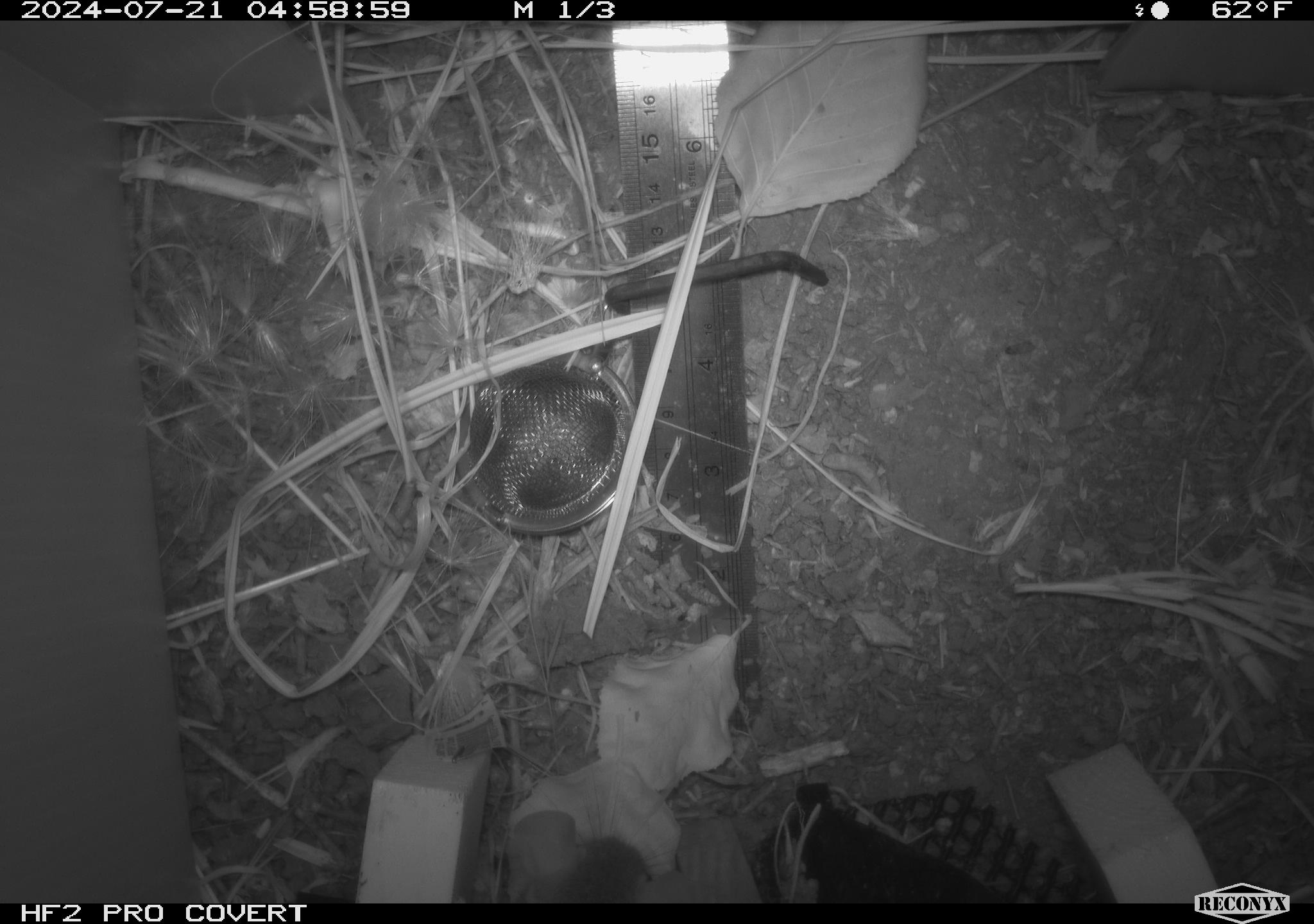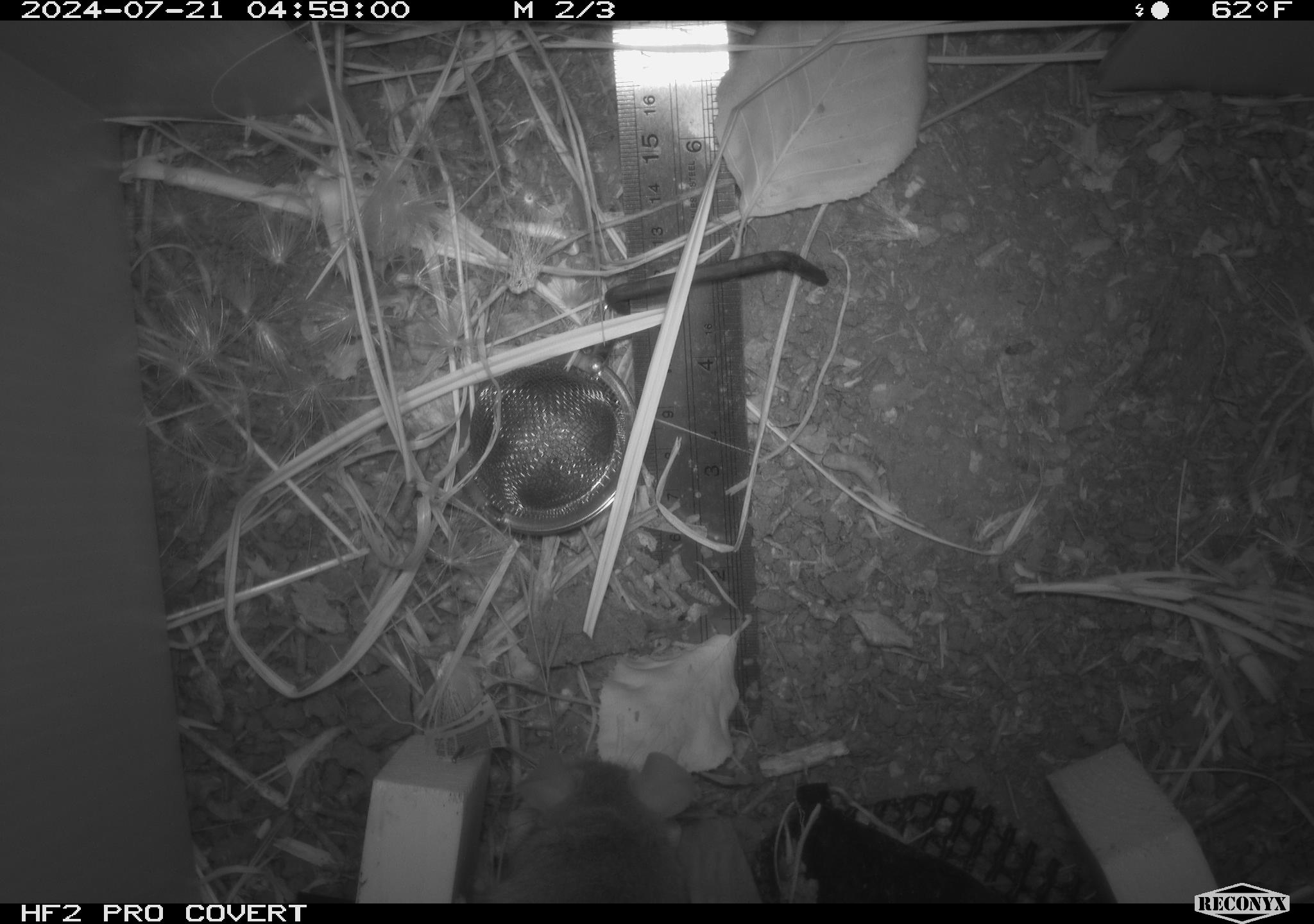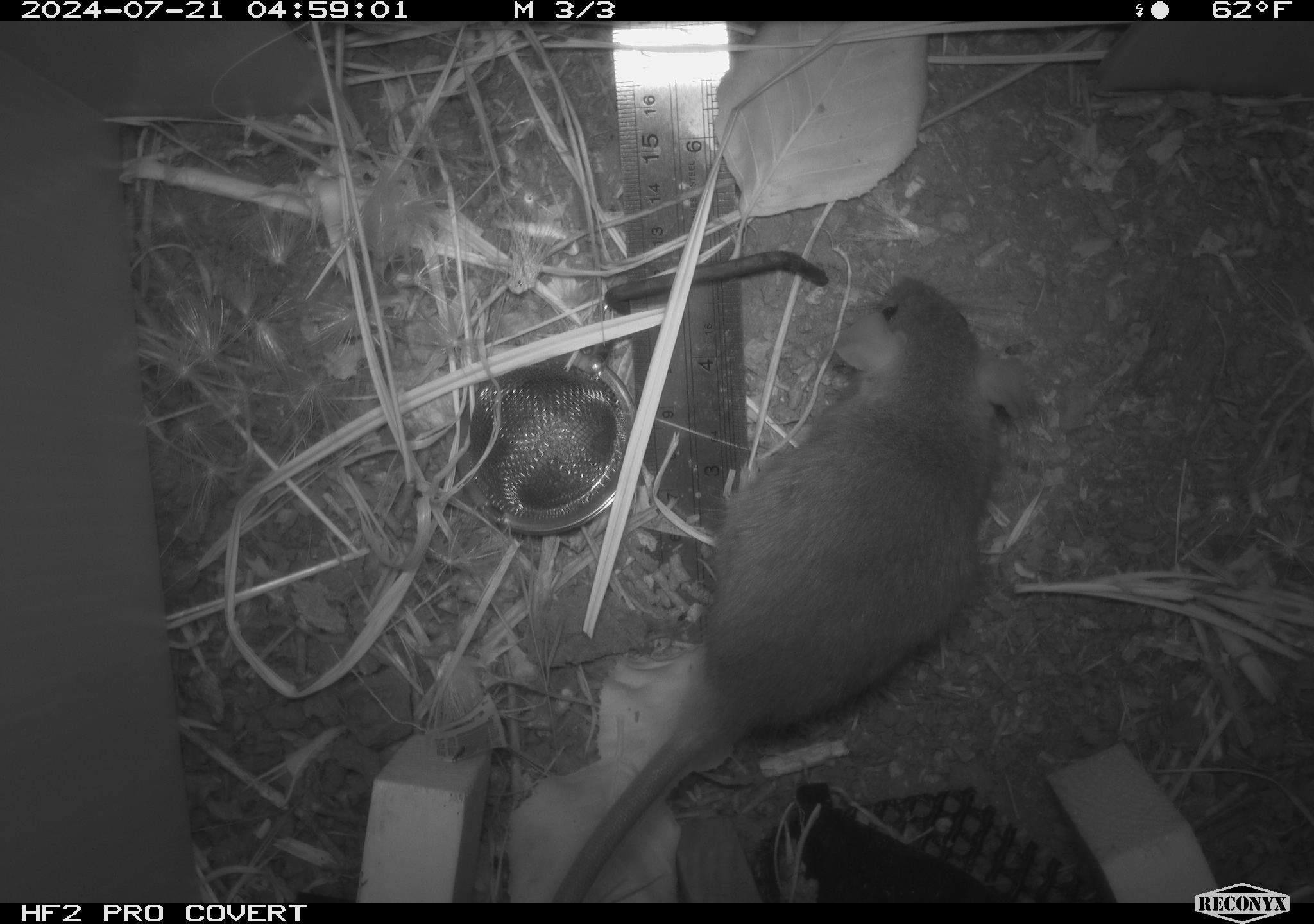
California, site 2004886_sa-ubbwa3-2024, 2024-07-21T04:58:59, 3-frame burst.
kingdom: Animalia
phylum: Chordata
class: Mammalia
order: Rodentia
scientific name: Rodentia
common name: mouse species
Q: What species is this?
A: Mouse species (Rodentia).